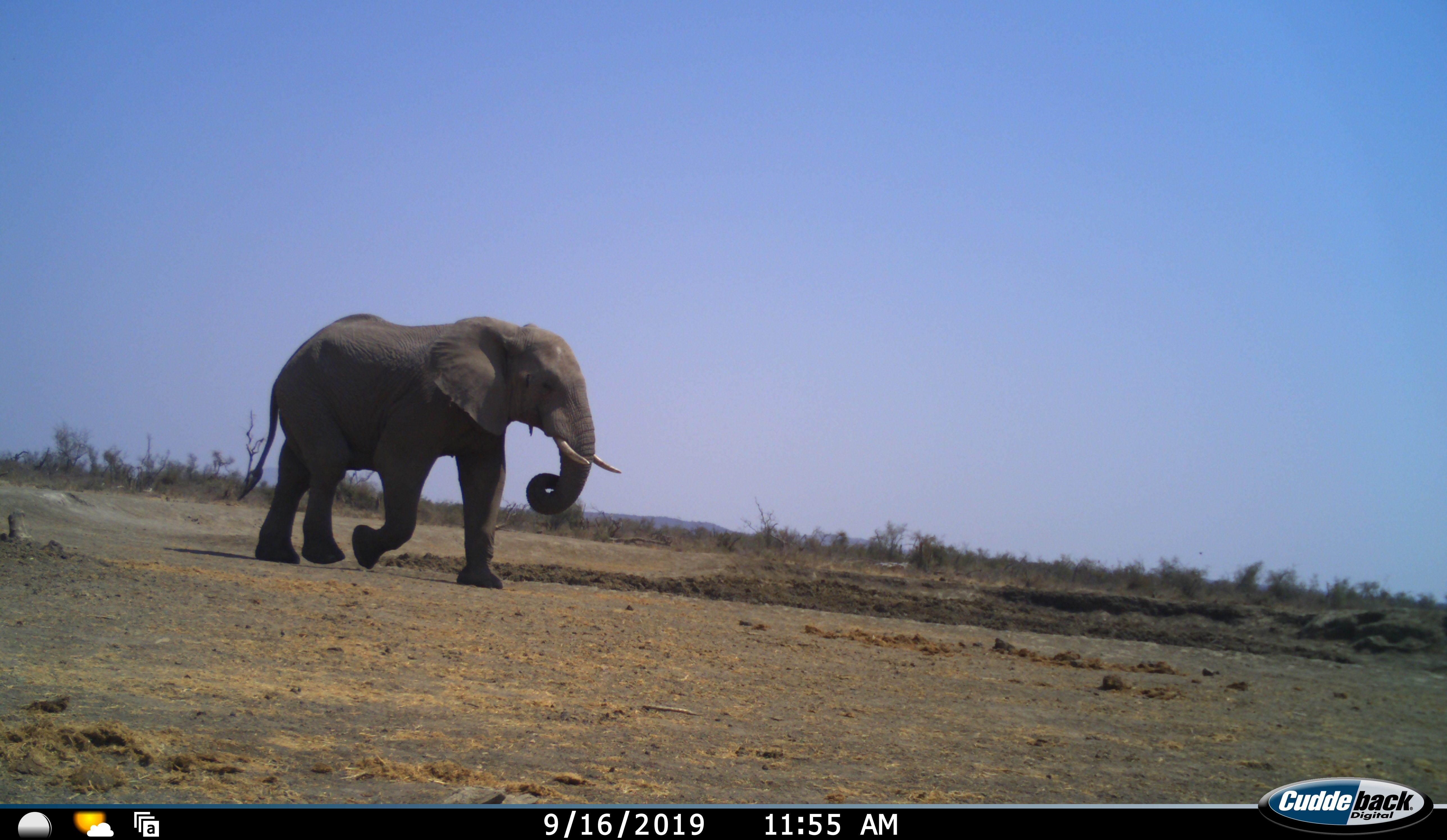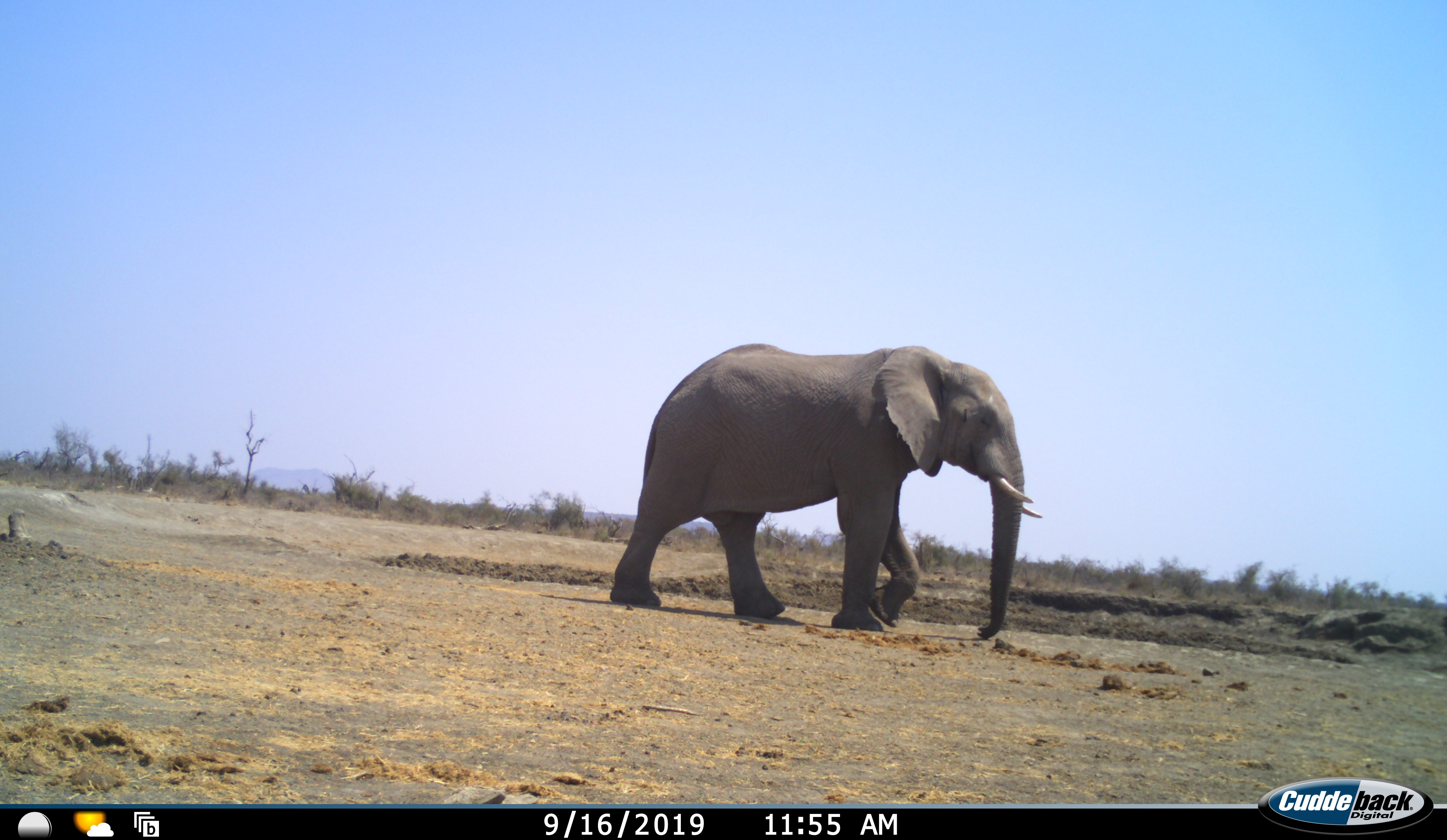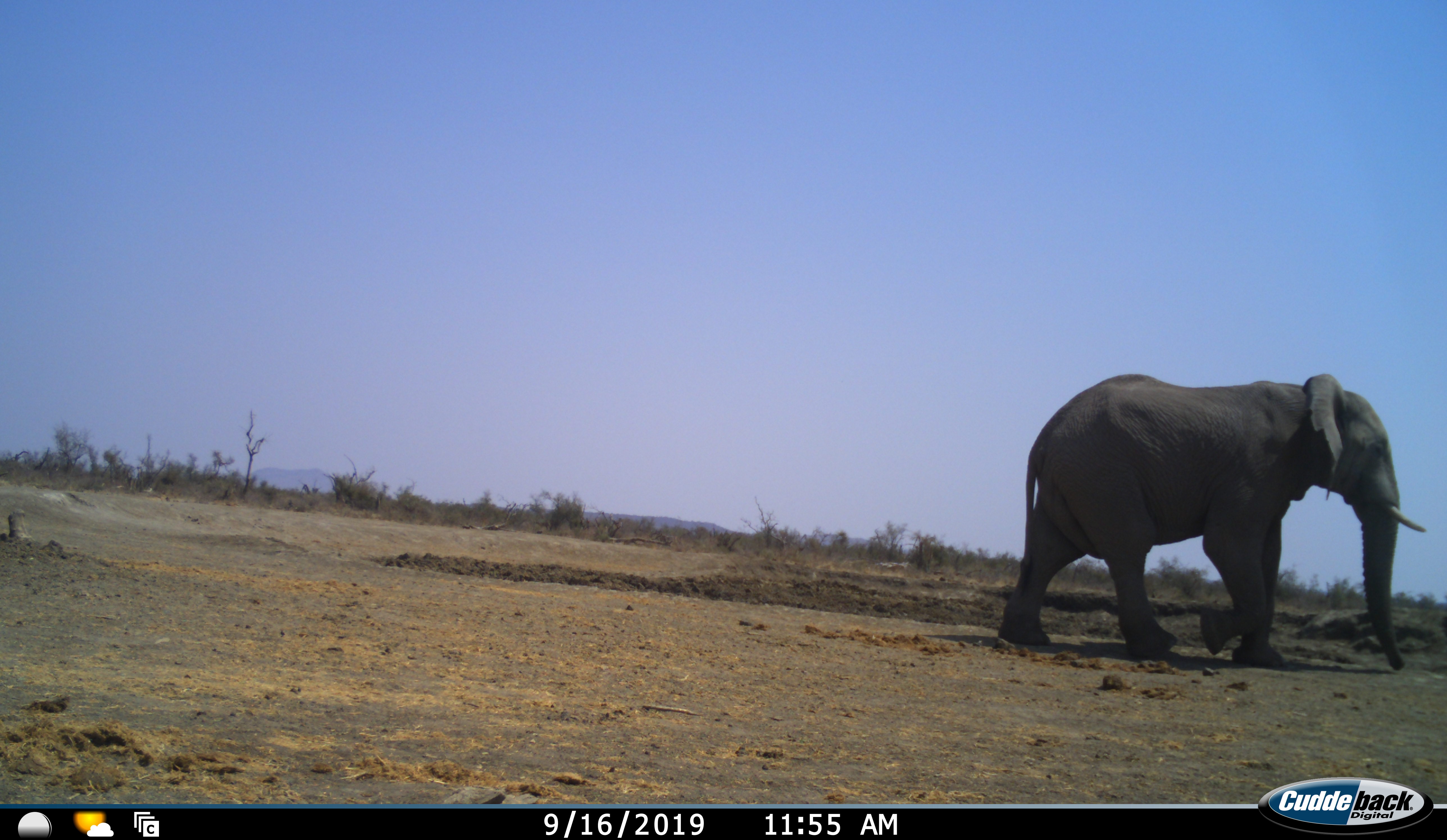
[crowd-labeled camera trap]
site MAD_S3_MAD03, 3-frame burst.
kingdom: Animalia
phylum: Chordata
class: Mammalia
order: Proboscidea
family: Elephantidae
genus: Loxodonta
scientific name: Loxodonta africana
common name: african bush elephant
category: elephant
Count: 1.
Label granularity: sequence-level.